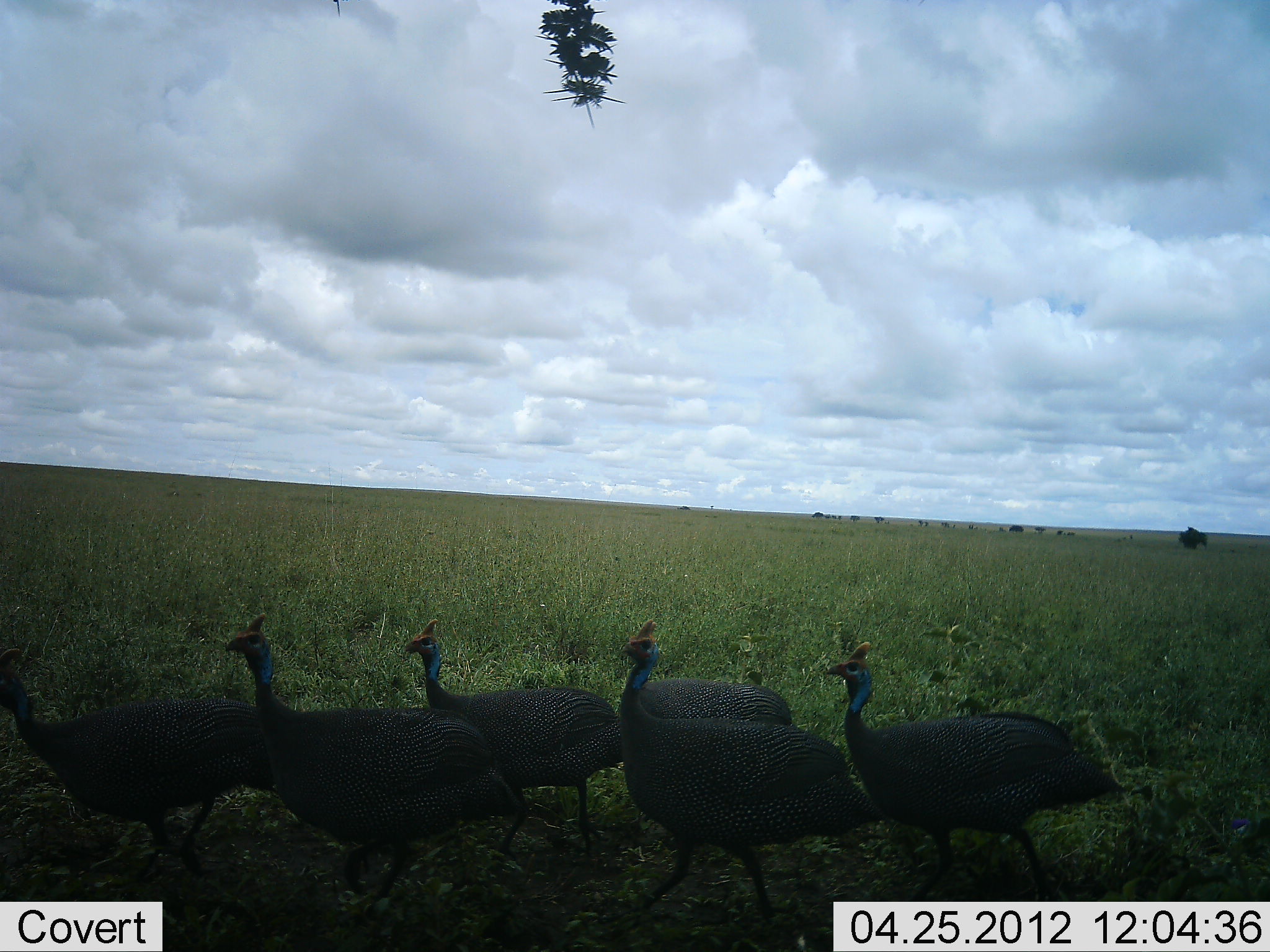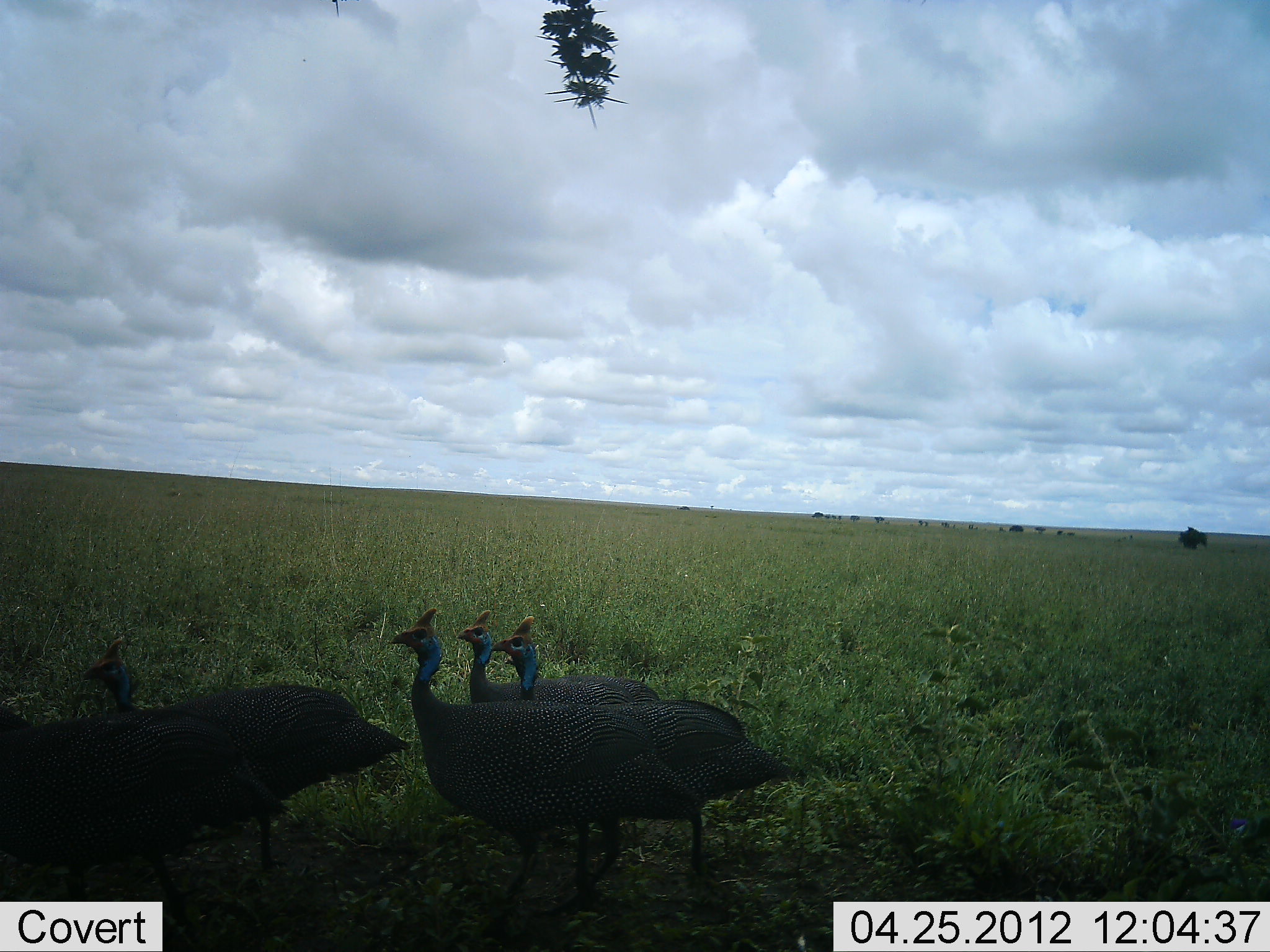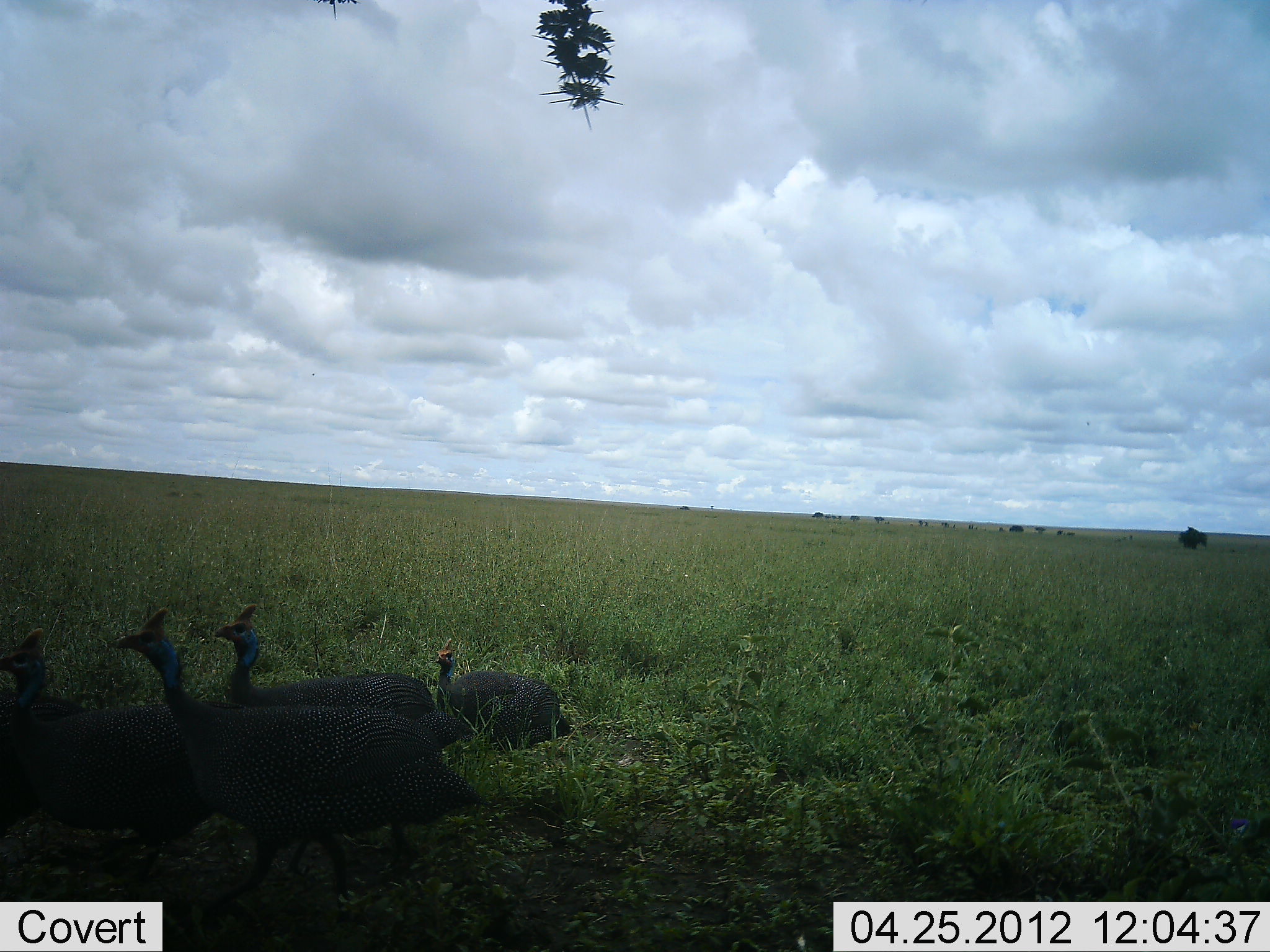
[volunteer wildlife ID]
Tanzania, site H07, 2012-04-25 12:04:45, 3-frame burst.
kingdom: Animalia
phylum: Chordata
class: Aves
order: Galliformes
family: Numididae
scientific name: Numididae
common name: guinea fowl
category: guineafowl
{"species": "guineafowl (guinea fowl) (Numididae)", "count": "6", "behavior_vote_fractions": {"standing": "0%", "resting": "8%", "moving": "100%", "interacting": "0%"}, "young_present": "8%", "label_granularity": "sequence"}